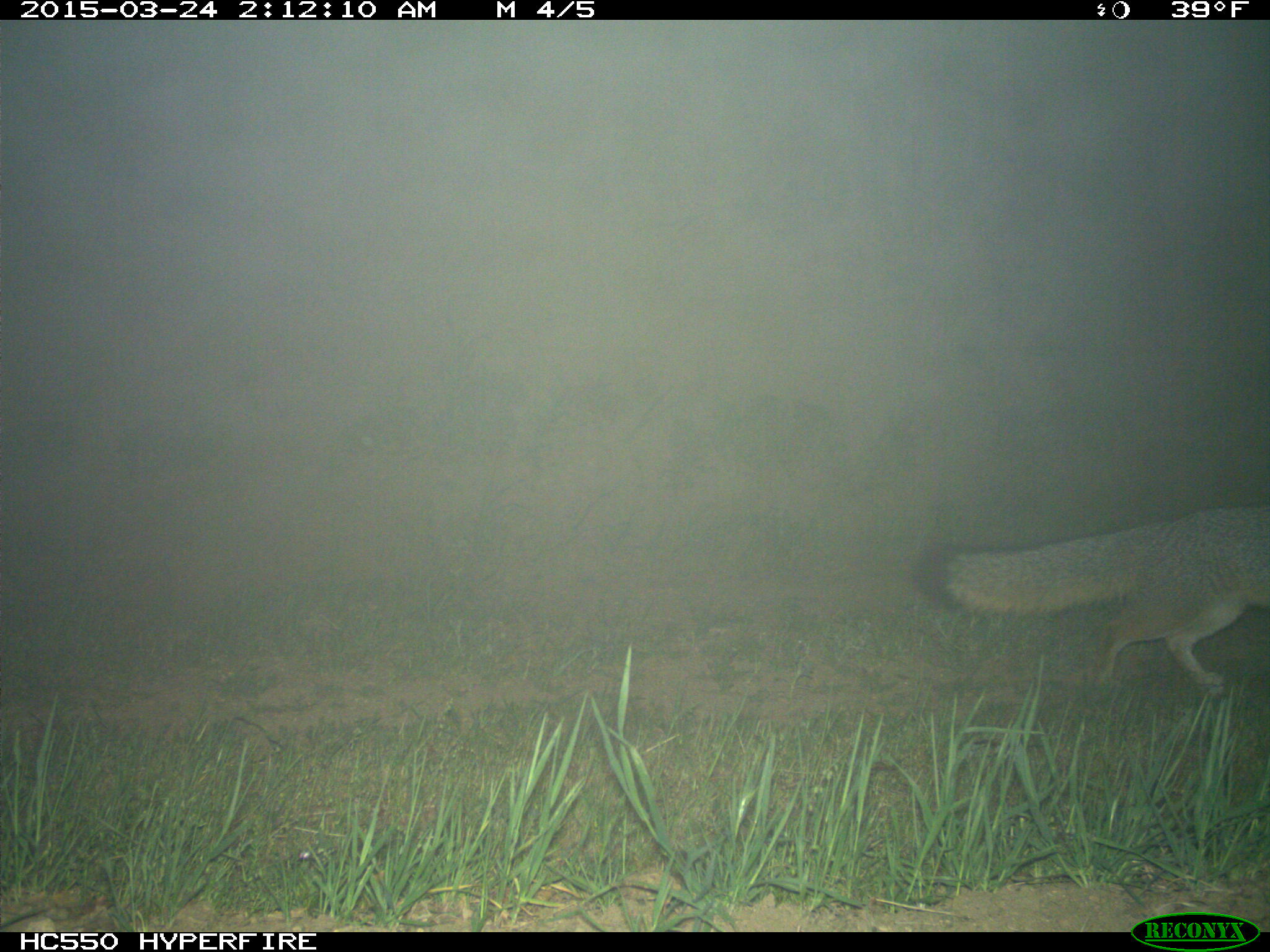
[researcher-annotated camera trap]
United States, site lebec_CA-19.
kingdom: Animalia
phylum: Chordata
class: Mammalia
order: Carnivora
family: Canidae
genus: Urocyon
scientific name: Urocyon cinereoargenteus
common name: gray fox